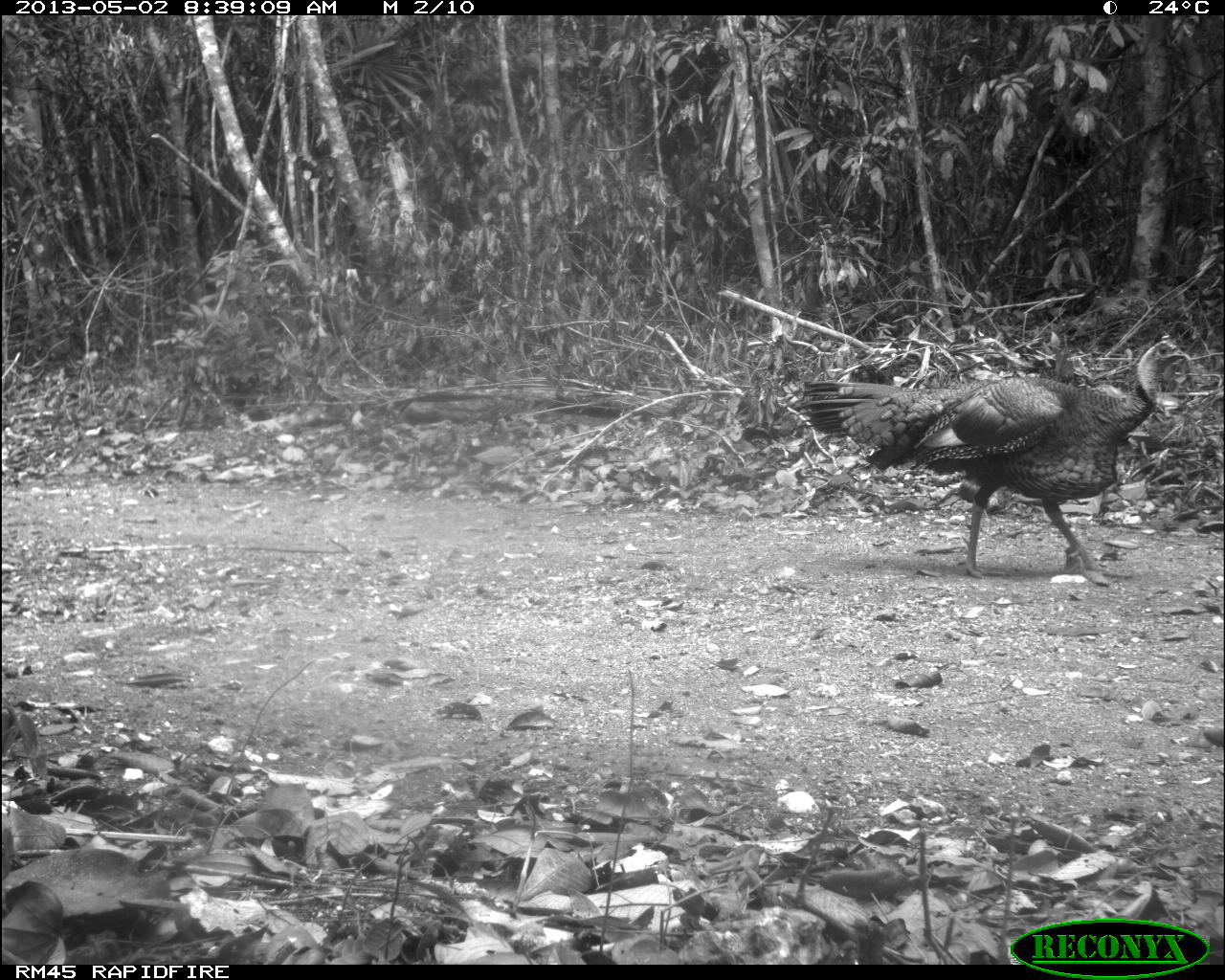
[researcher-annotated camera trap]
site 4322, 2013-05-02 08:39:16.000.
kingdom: Animalia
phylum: Chordata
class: Aves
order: Galliformes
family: Phasianidae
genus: Meleagris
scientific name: Meleagris ocellata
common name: ocellated turkey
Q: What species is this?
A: Meleagris ocellata (ocellated turkey).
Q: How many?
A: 1.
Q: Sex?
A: Male.